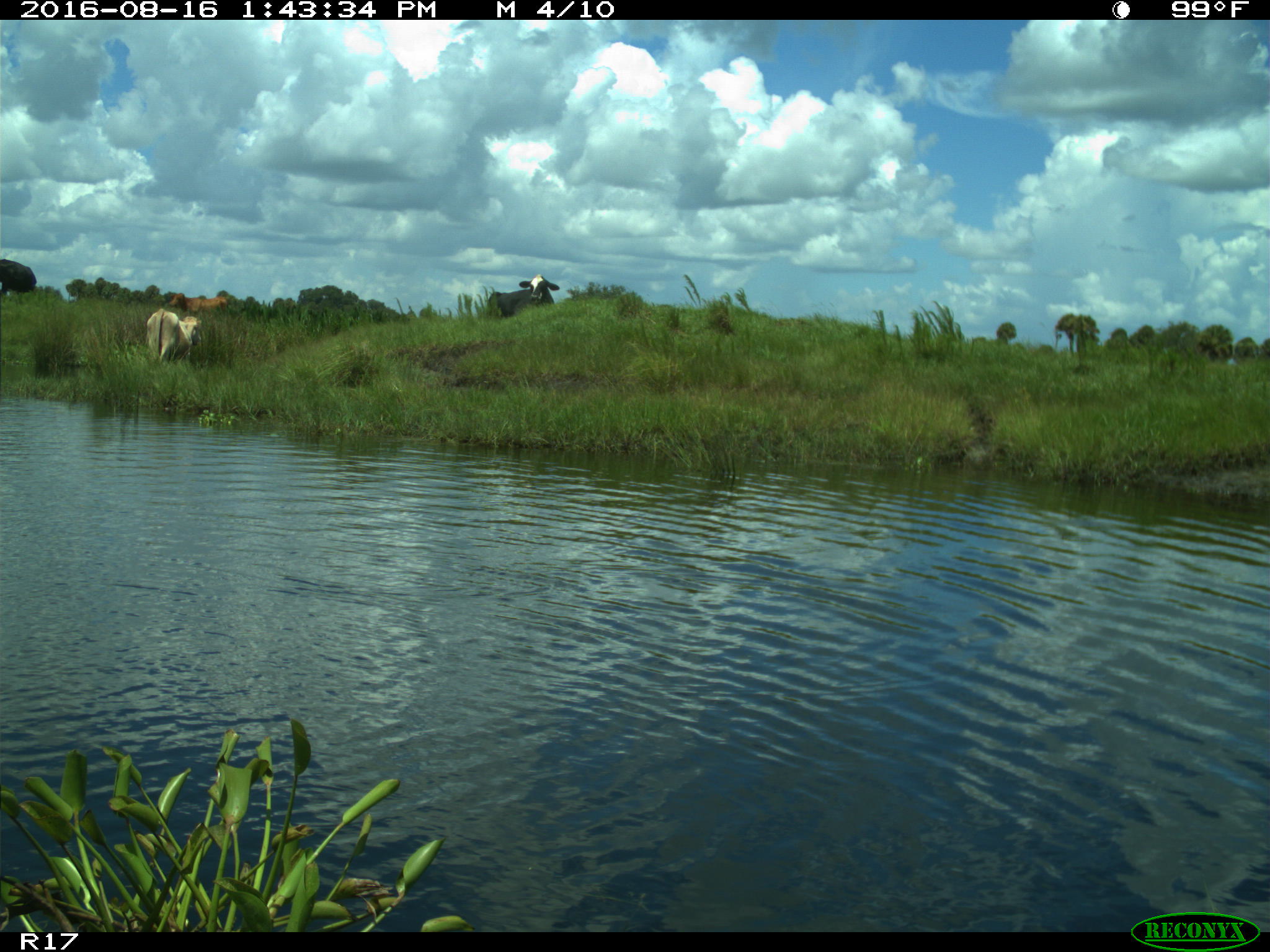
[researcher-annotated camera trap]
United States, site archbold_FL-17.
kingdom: Animalia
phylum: Chordata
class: Mammalia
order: Artiodactyla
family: Bovidae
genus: Bos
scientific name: Bos taurus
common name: domestic cow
Bos taurus (domestic cow).